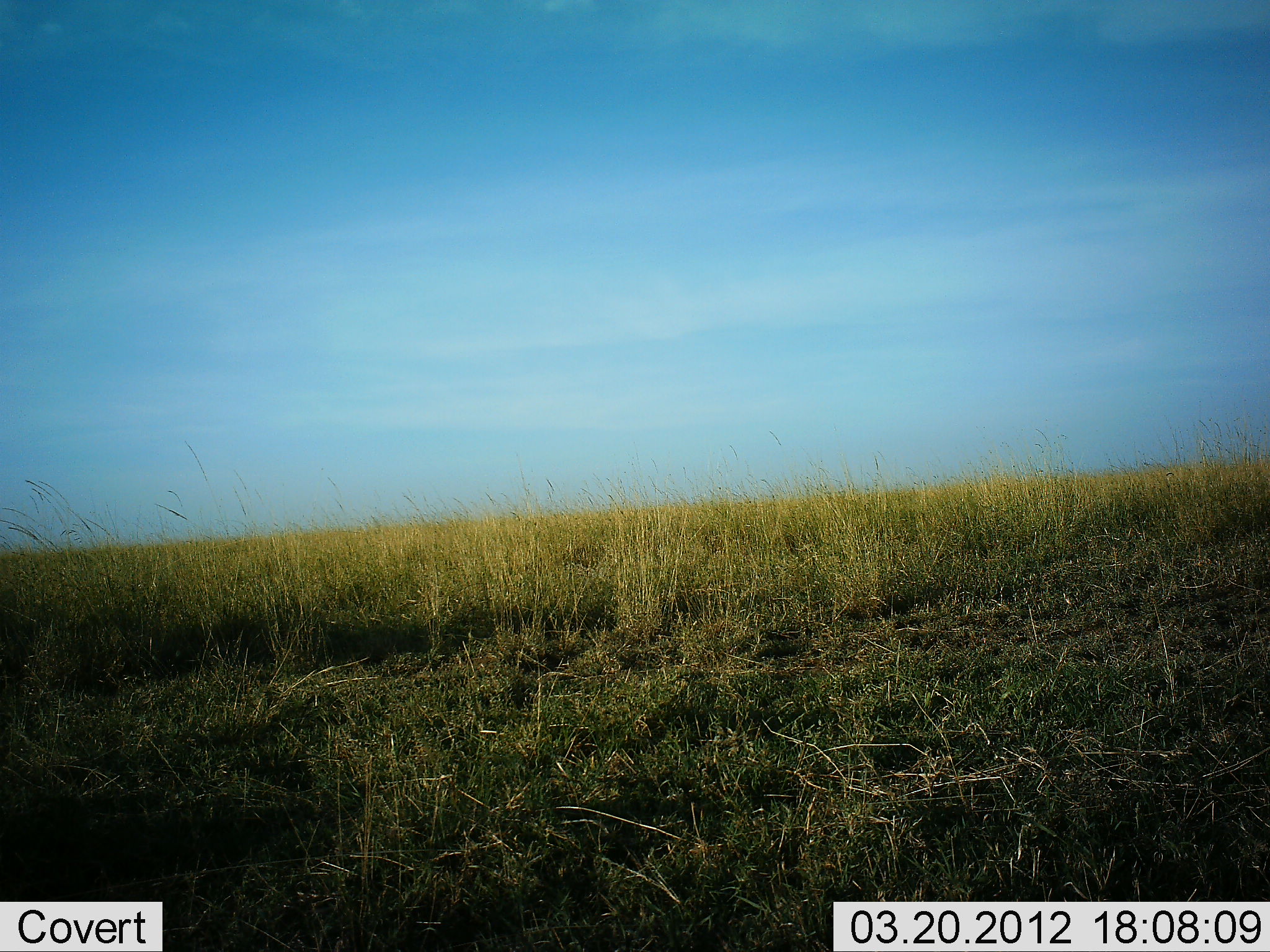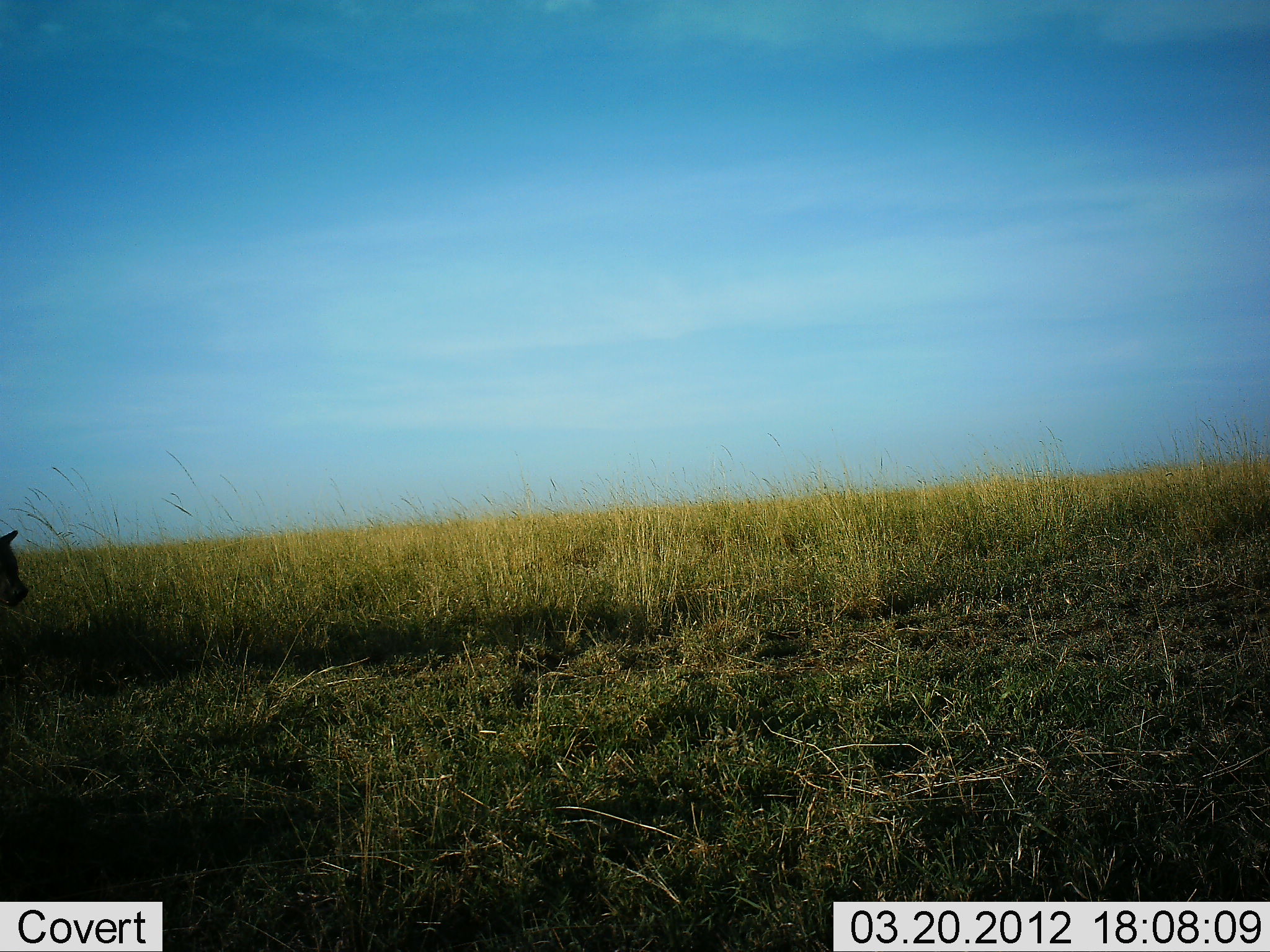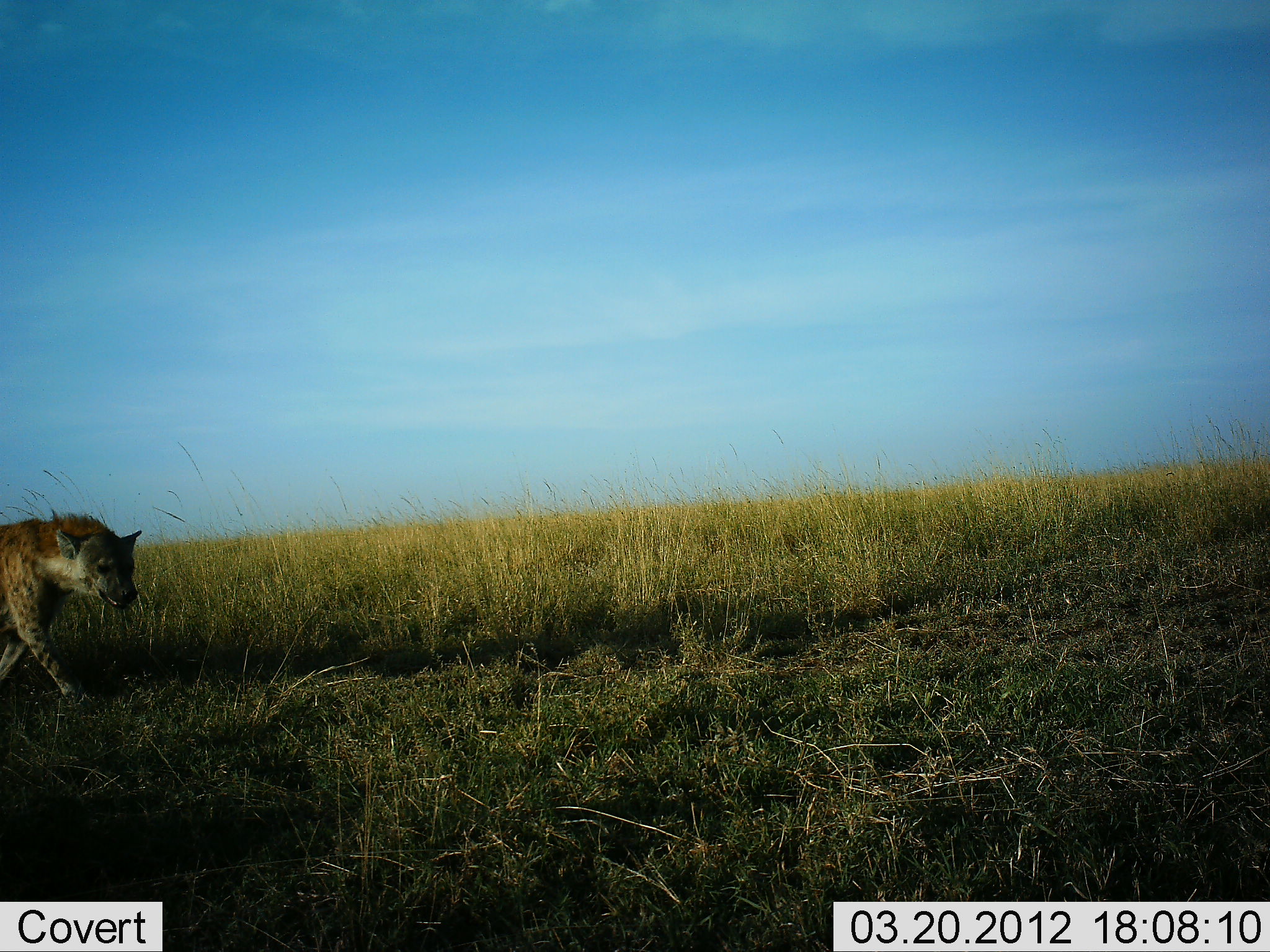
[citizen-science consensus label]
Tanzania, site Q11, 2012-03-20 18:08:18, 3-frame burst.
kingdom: Animalia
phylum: Chordata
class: Mammalia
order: Carnivora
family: Hyaenidae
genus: Crocuta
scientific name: Crocuta crocuta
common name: spotted hyena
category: hyenaspotted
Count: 1.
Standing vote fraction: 0%.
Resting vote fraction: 0%.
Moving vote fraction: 100%.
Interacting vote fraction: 0%.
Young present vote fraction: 0%.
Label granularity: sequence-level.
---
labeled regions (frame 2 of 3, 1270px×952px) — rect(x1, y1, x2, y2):
animal: rect(0, 530, 31, 612)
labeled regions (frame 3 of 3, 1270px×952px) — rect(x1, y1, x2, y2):
animal: rect(0, 505, 143, 732)